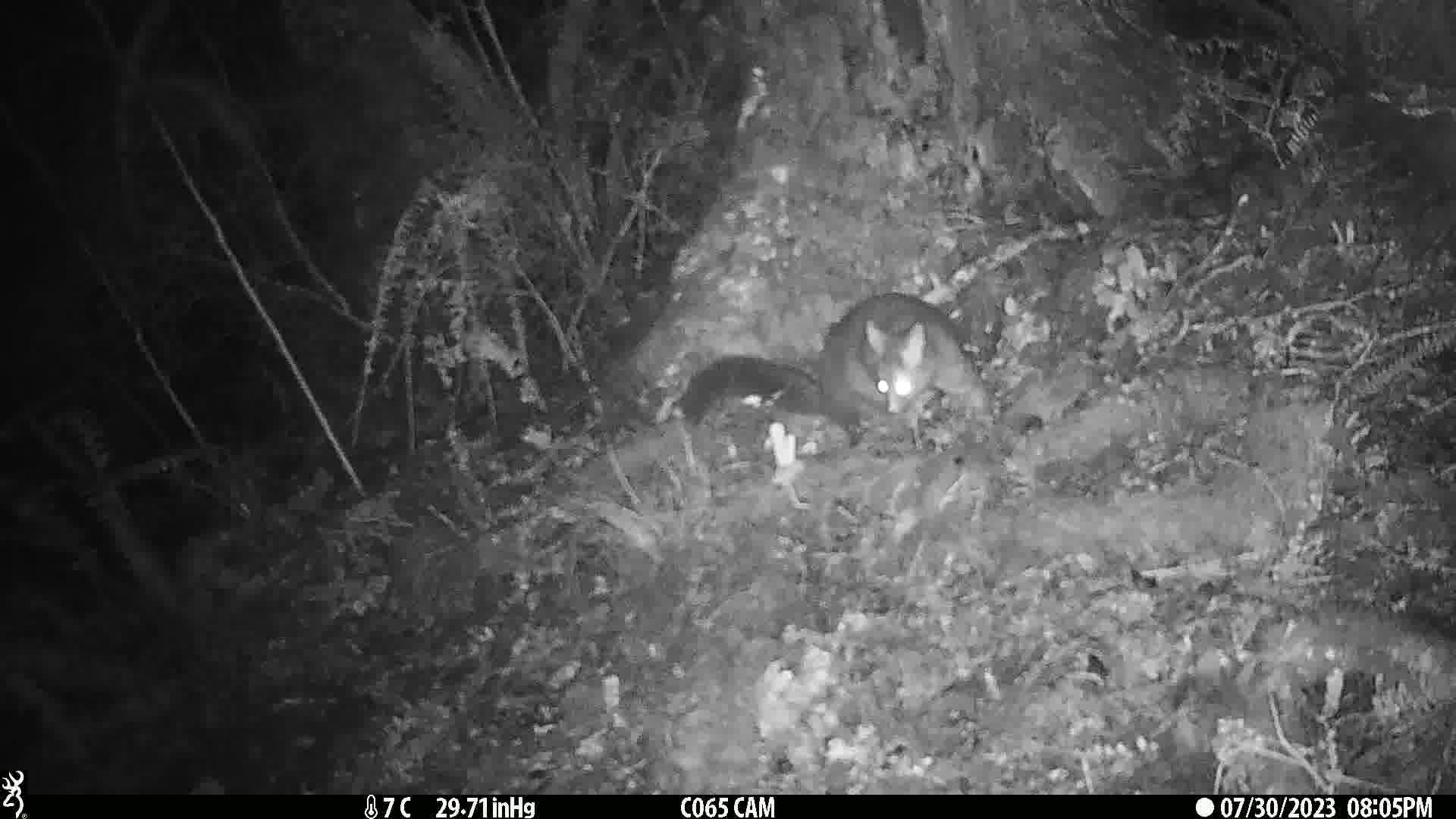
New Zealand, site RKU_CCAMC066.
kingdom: Animalia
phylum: Chordata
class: Mammalia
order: Diprotodontia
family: Phalangeridae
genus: Trichosurus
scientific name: Trichosurus vulpecula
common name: common brushtail possum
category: possum